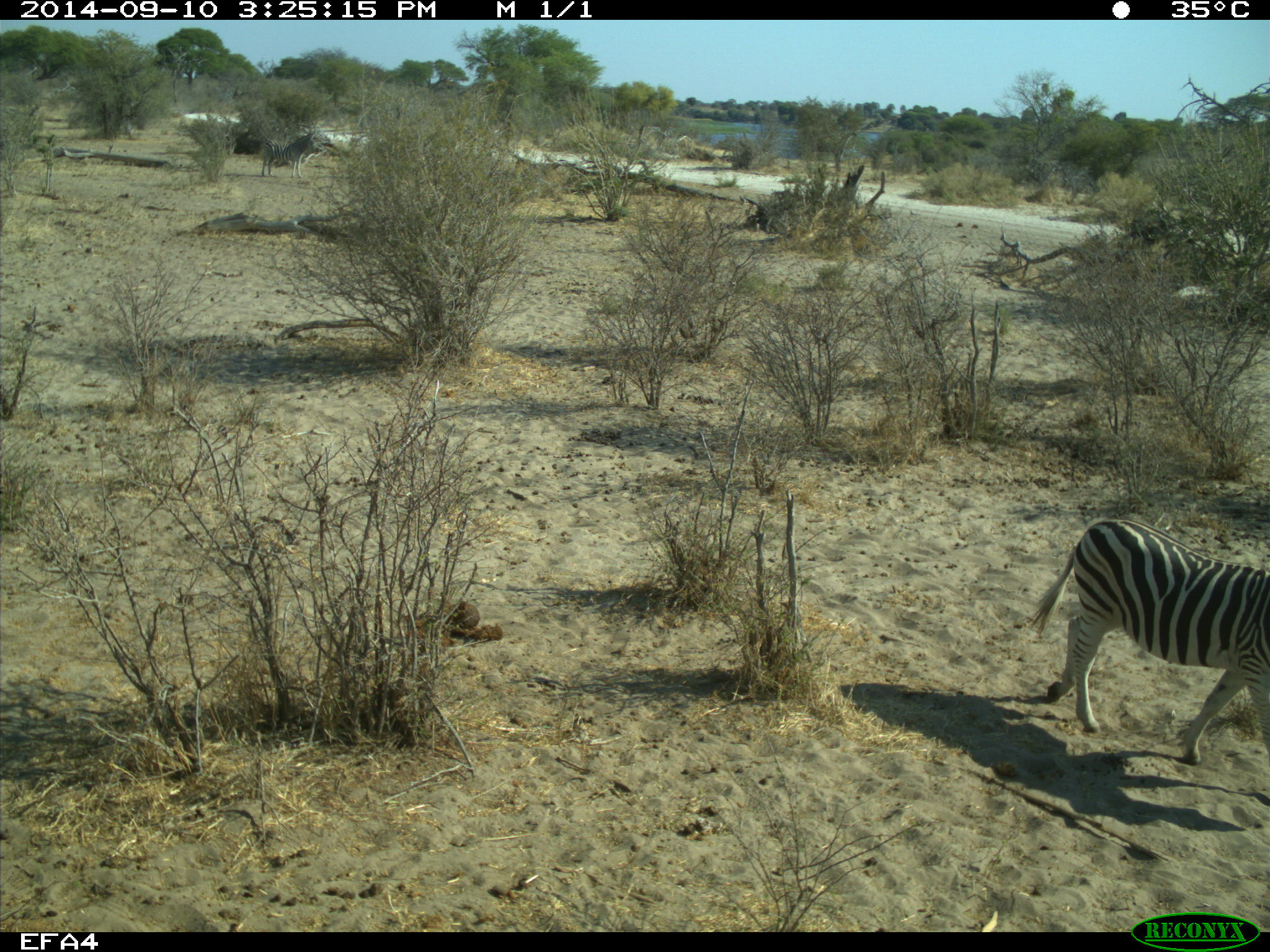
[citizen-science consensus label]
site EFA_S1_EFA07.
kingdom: Animalia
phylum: Chordata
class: Mammalia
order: Perissodactyla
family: Equidae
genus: Equus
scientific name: Equus quagga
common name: plains zebra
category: zebraplains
Zebraplains (plains zebra) (Equus quagga), count 1. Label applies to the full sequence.